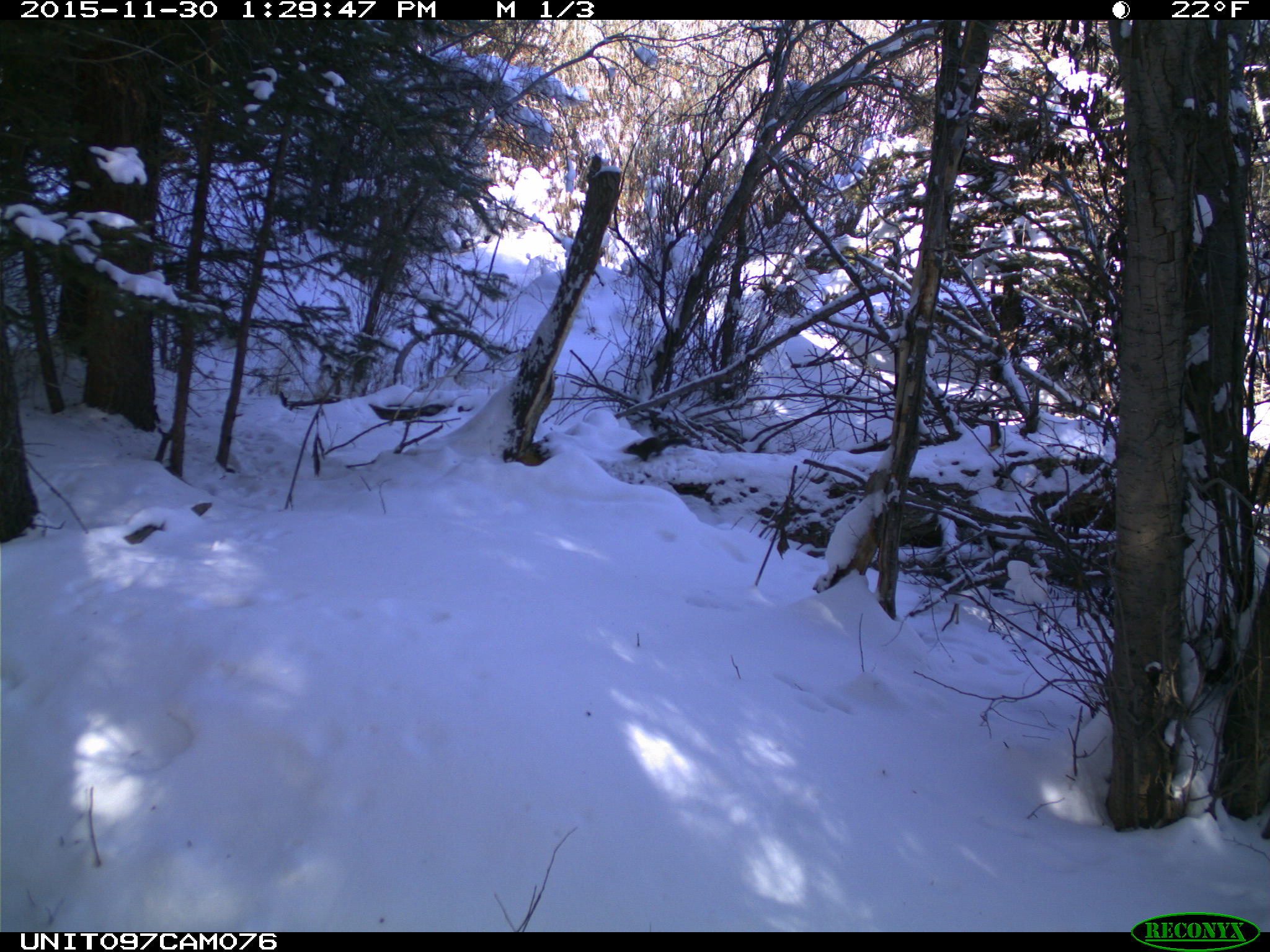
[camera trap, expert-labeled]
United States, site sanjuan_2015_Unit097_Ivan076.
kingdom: Animalia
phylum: Chordata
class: Mammalia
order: Rodentia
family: Sciuridae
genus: Tamiasciurus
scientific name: Tamiasciurus hudsonicus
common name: american red squirrel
Tamiasciurus hudsonicus (american red squirrel).